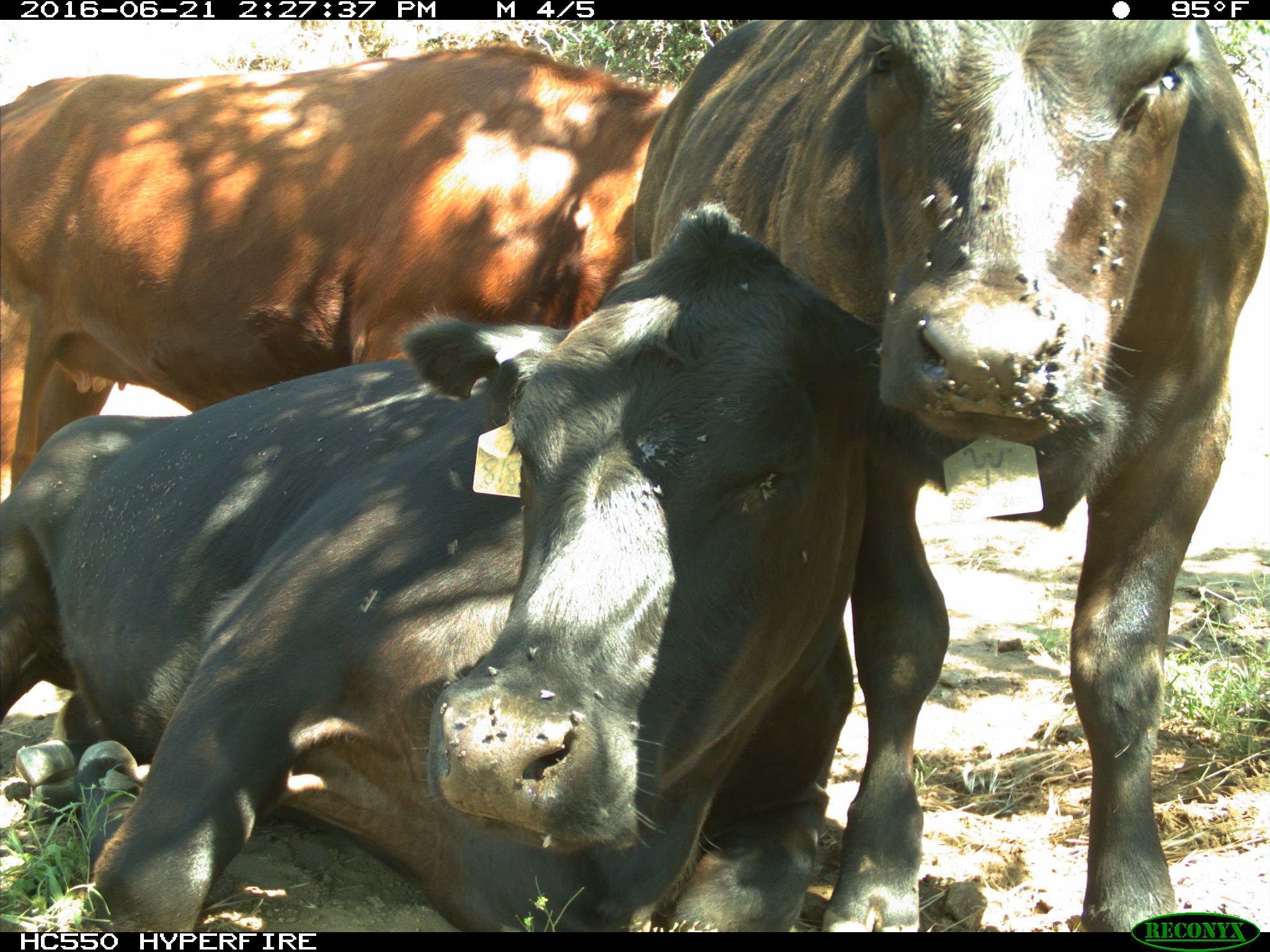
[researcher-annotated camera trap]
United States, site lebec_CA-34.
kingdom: Animalia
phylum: Chordata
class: Mammalia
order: Artiodactyla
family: Bovidae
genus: Bos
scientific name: Bos taurus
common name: domestic cow